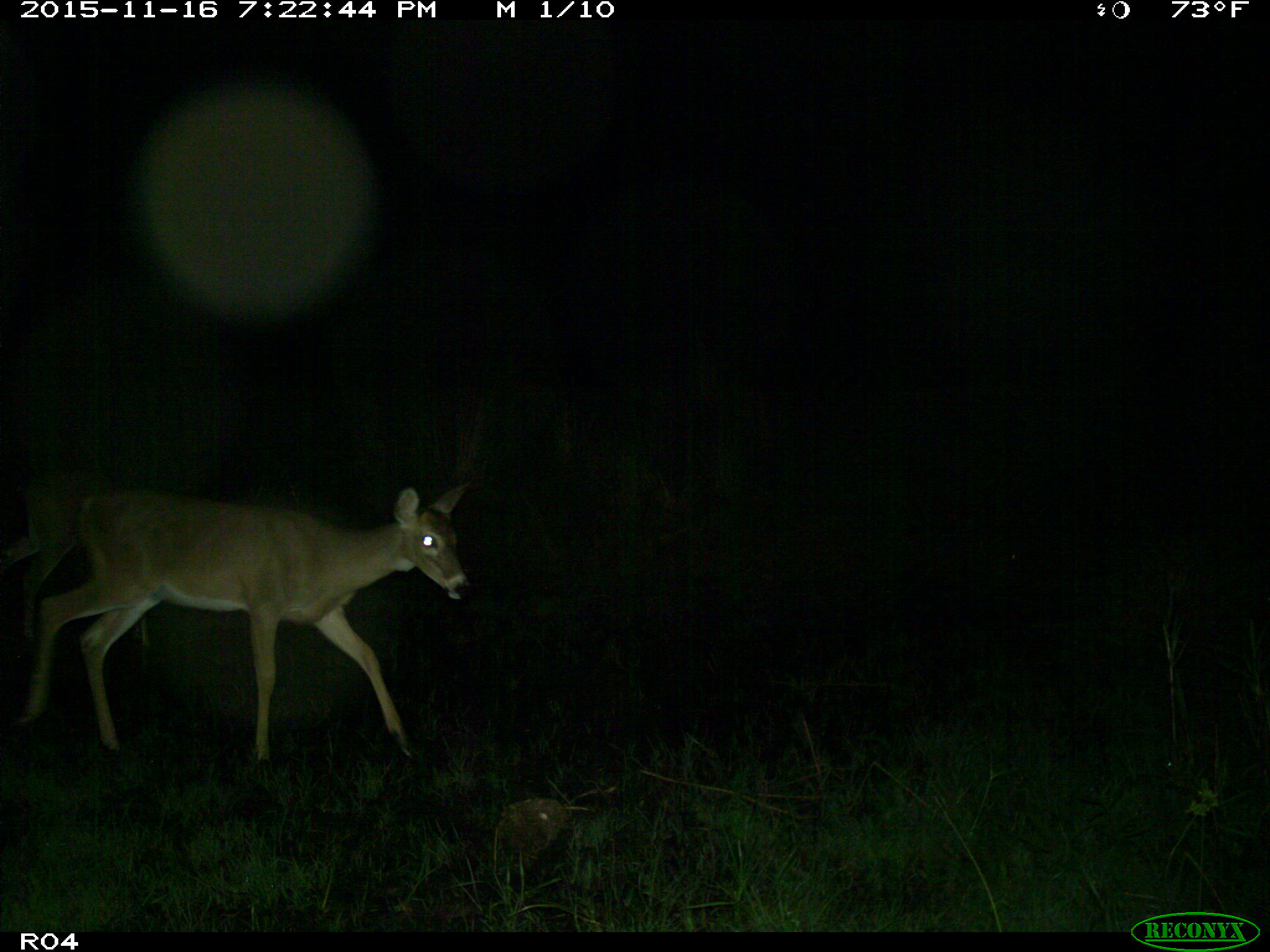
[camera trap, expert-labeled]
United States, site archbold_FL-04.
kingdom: Animalia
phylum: Chordata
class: Mammalia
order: Artiodactyla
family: Cervidae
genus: Odocoileus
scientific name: Odocoileus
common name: deer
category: unidentified deer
Unidentified deer (deer) (Odocoileus).